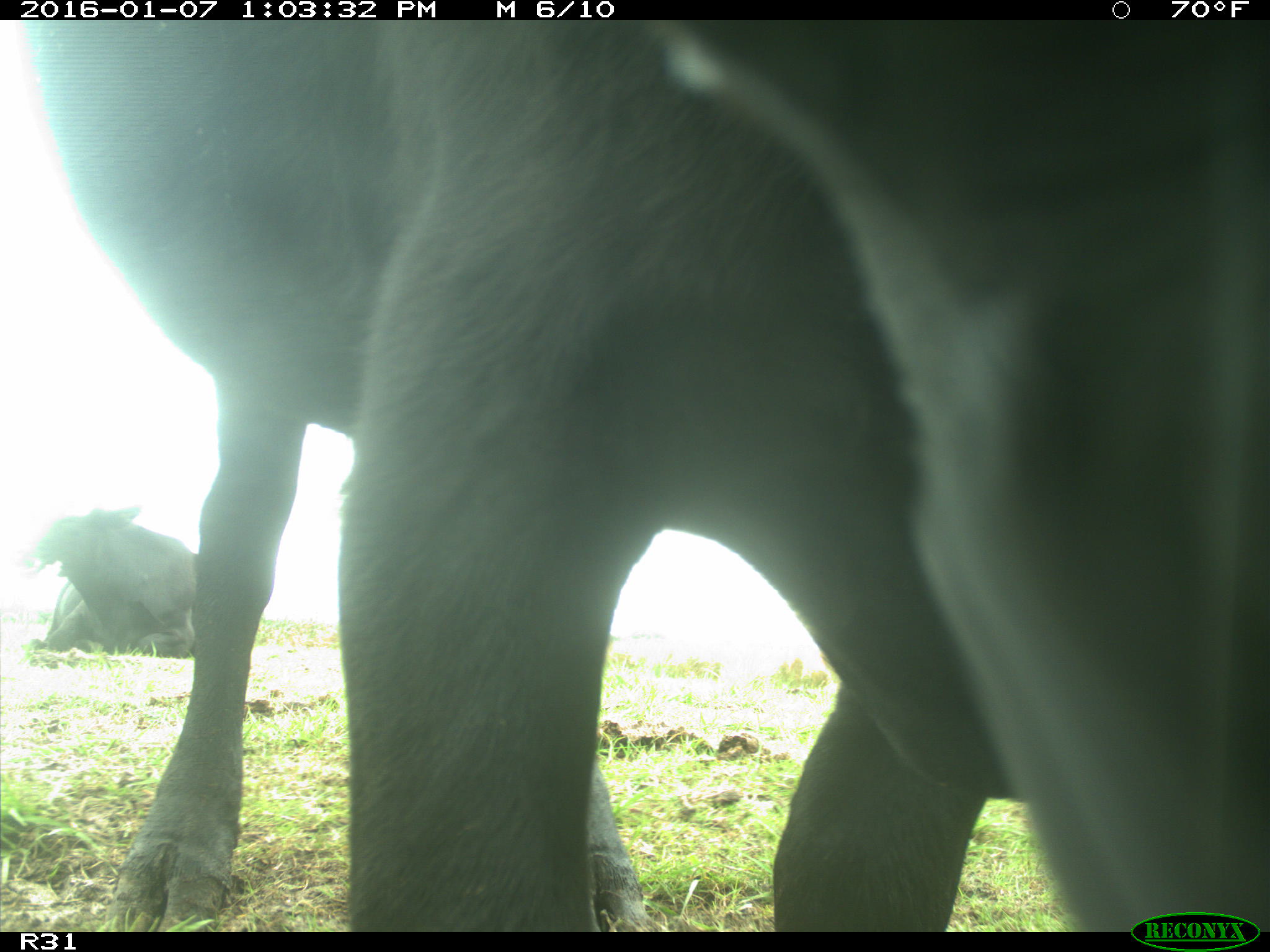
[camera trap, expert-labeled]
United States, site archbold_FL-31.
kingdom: Animalia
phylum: Chordata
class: Mammalia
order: Artiodactyla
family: Bovidae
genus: Bos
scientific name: Bos taurus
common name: domestic cow